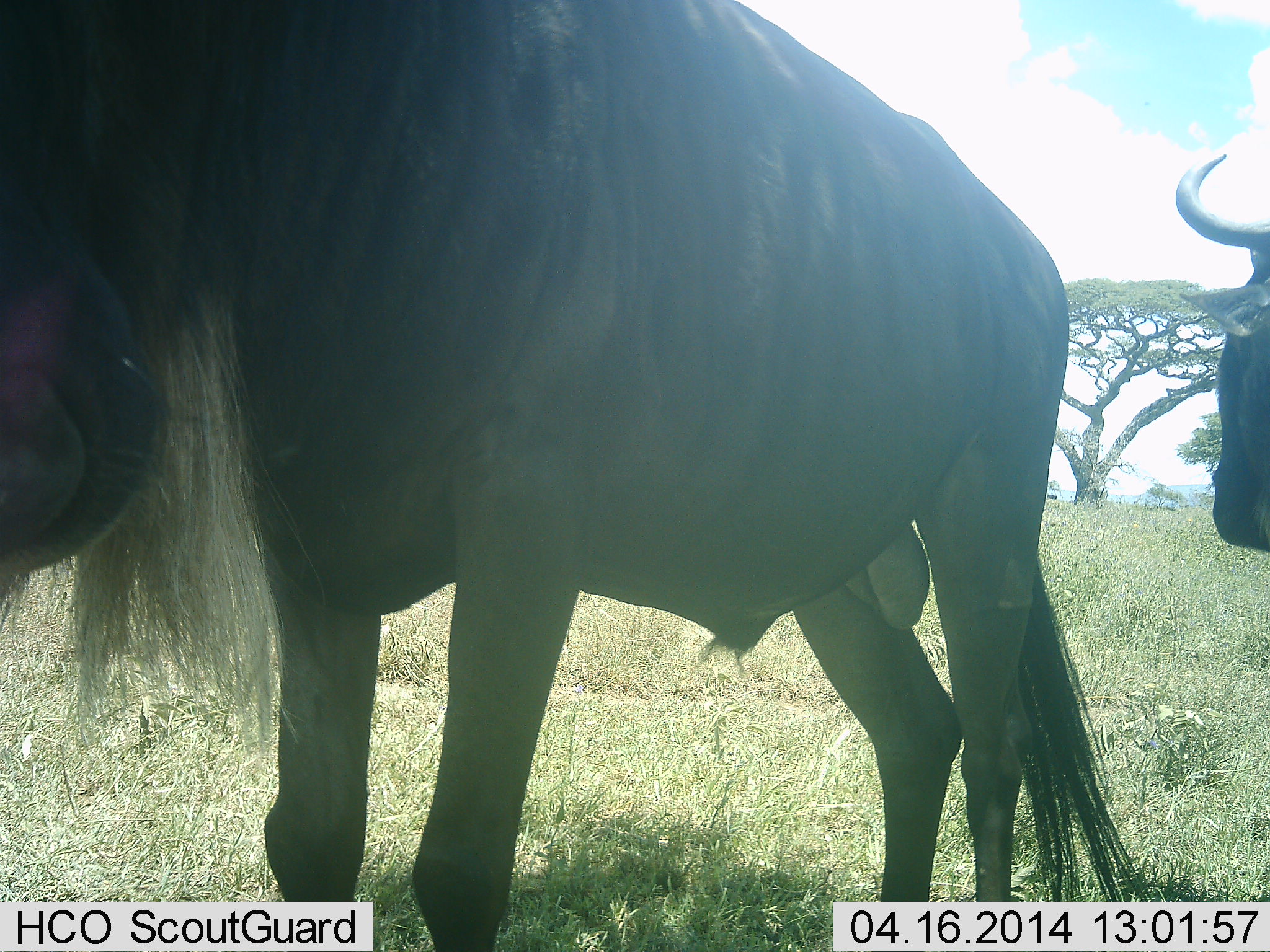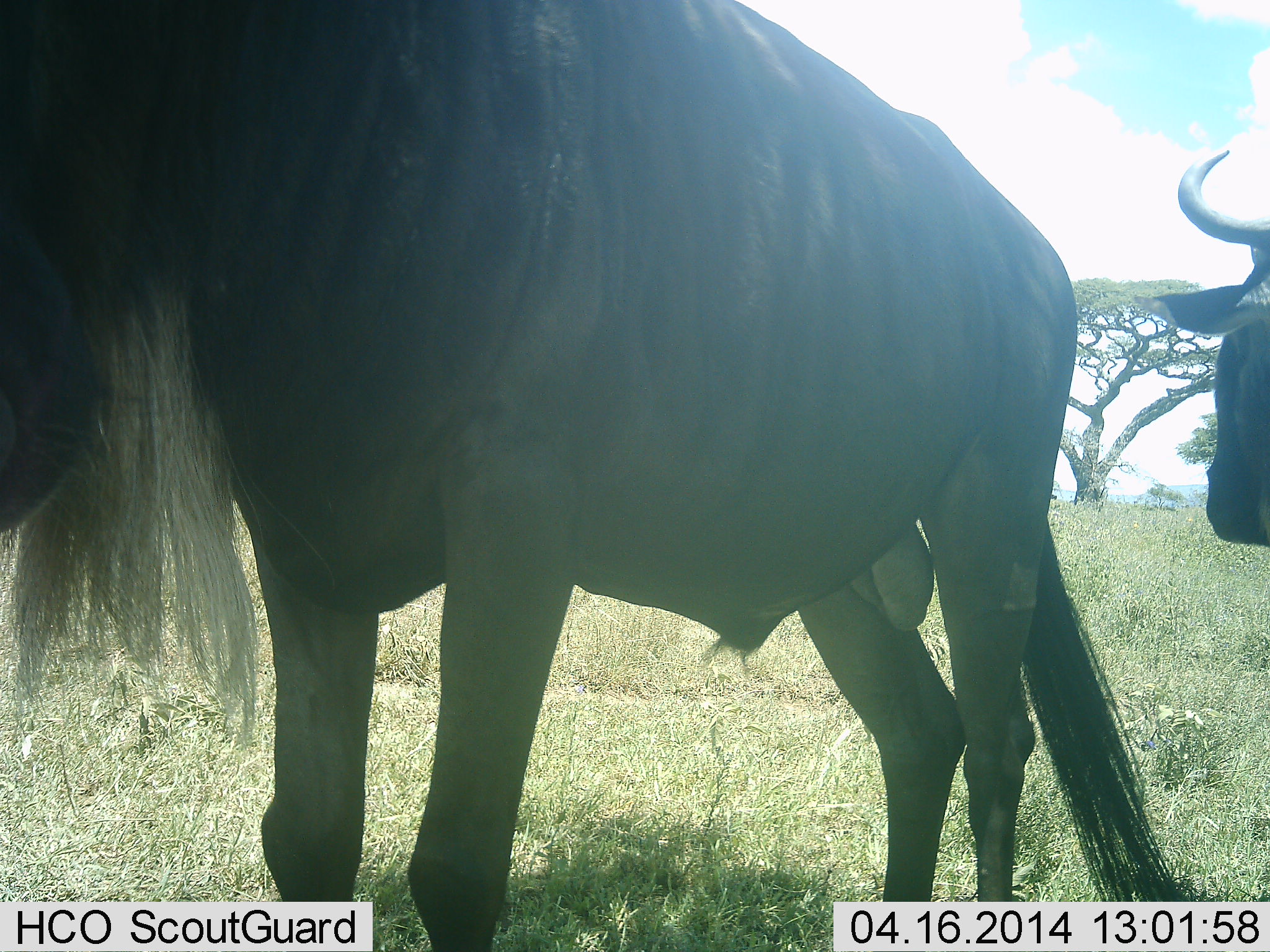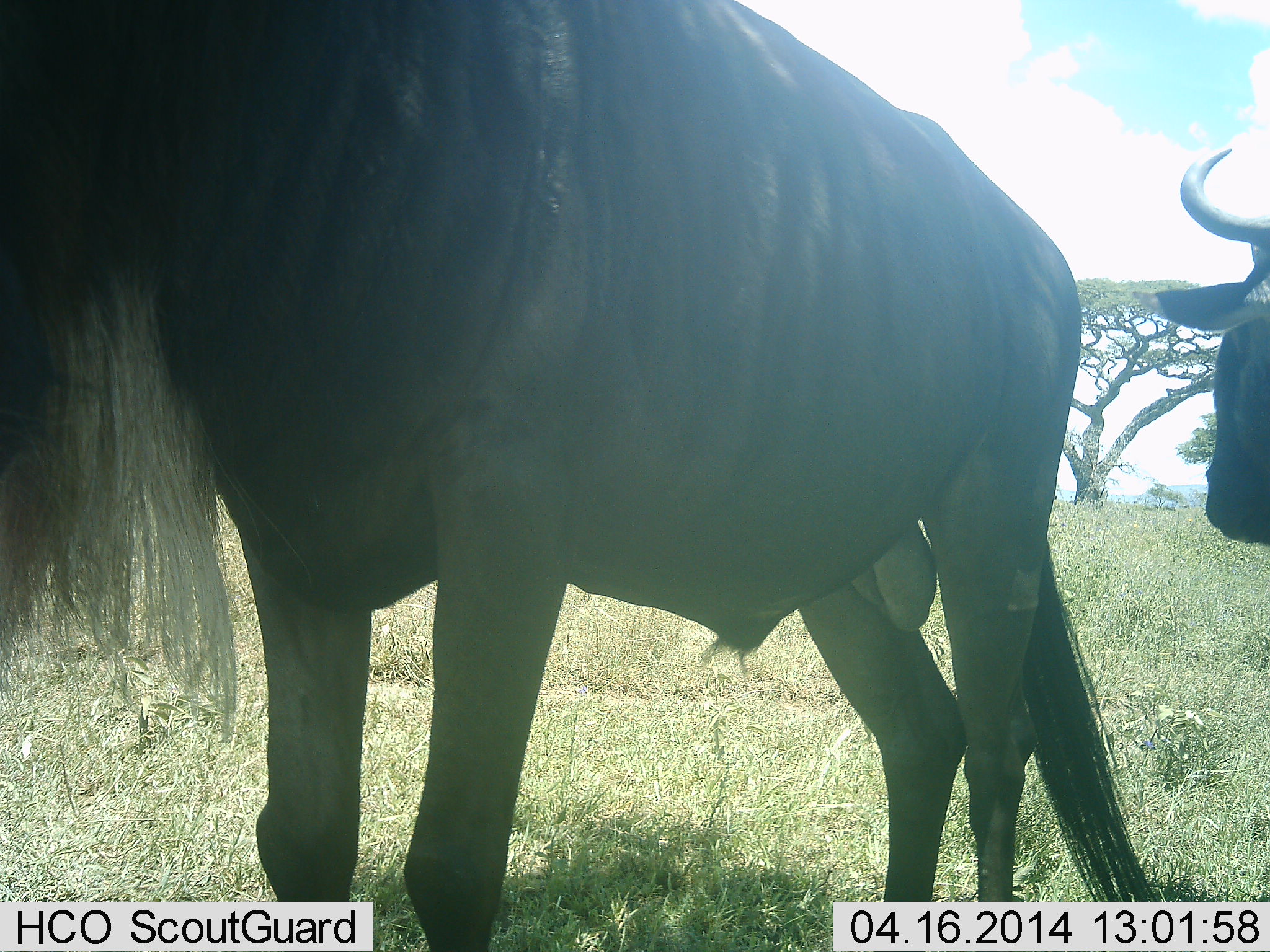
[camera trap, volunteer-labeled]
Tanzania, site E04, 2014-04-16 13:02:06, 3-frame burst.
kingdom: Animalia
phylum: Chordata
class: Mammalia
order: Artiodactyla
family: Bovidae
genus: Connochaetes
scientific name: Connochaetes taurinus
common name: blue wildebeest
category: wildebeest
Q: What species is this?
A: Wildebeest (blue wildebeest) (Connochaetes taurinus).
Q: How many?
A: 2.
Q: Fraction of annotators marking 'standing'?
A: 100%.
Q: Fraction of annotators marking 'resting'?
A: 0%.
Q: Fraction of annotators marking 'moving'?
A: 0%.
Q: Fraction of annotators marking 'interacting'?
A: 0%.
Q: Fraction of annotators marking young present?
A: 0%.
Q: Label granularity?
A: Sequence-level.